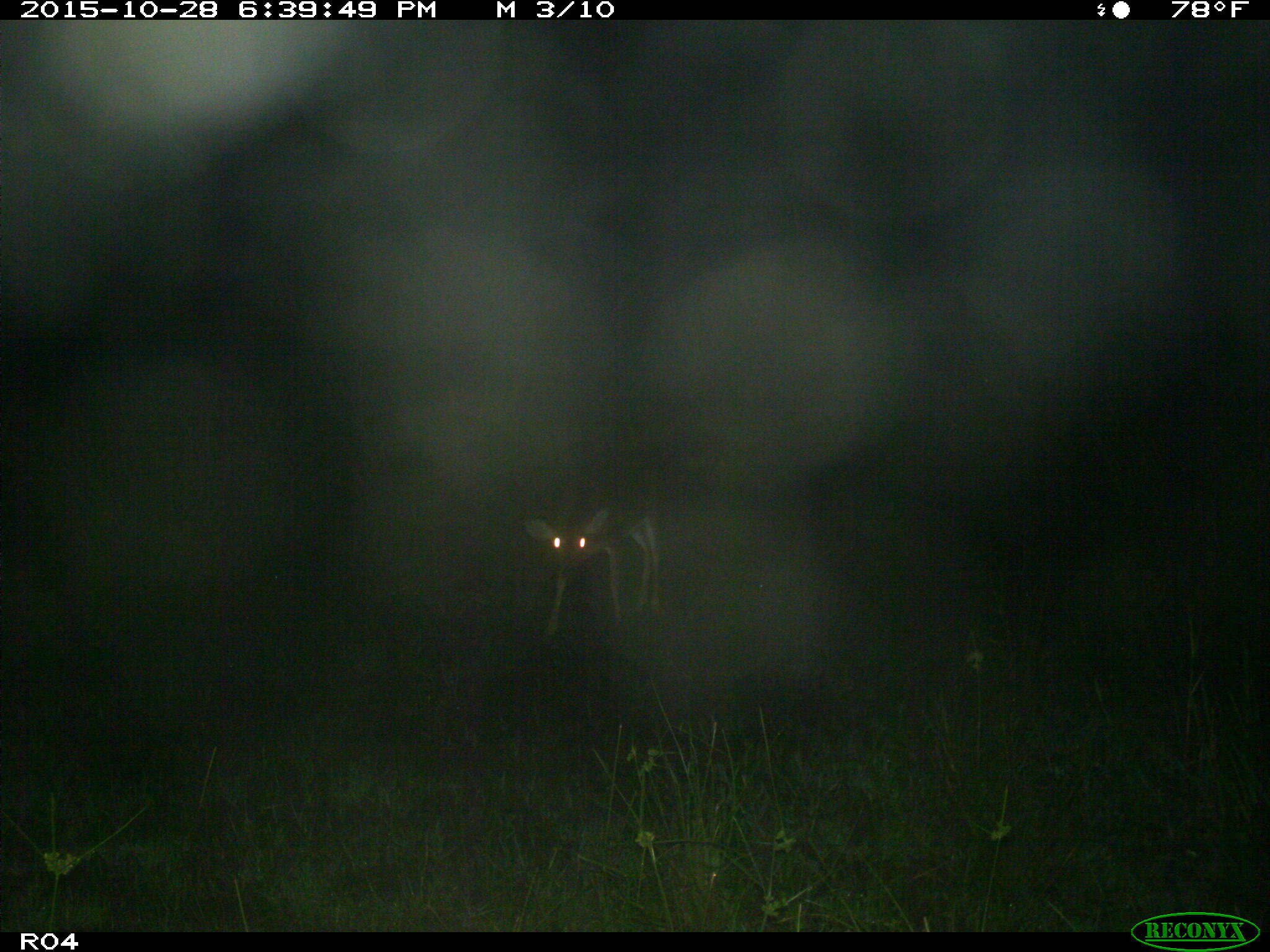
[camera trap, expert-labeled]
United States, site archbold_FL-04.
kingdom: Animalia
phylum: Chordata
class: Mammalia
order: Artiodactyla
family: Cervidae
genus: Odocoileus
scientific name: Odocoileus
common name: deer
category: unidentified deer